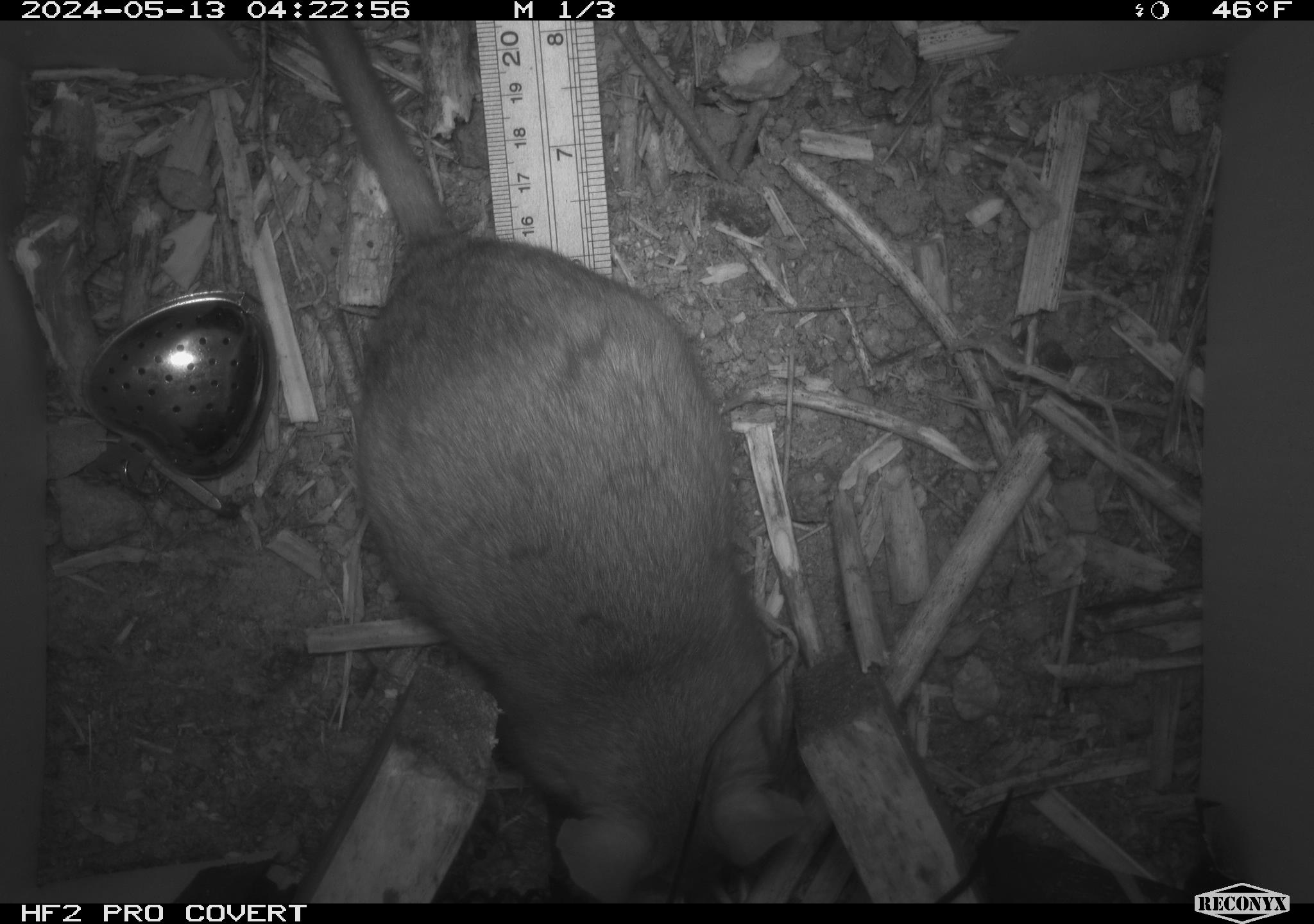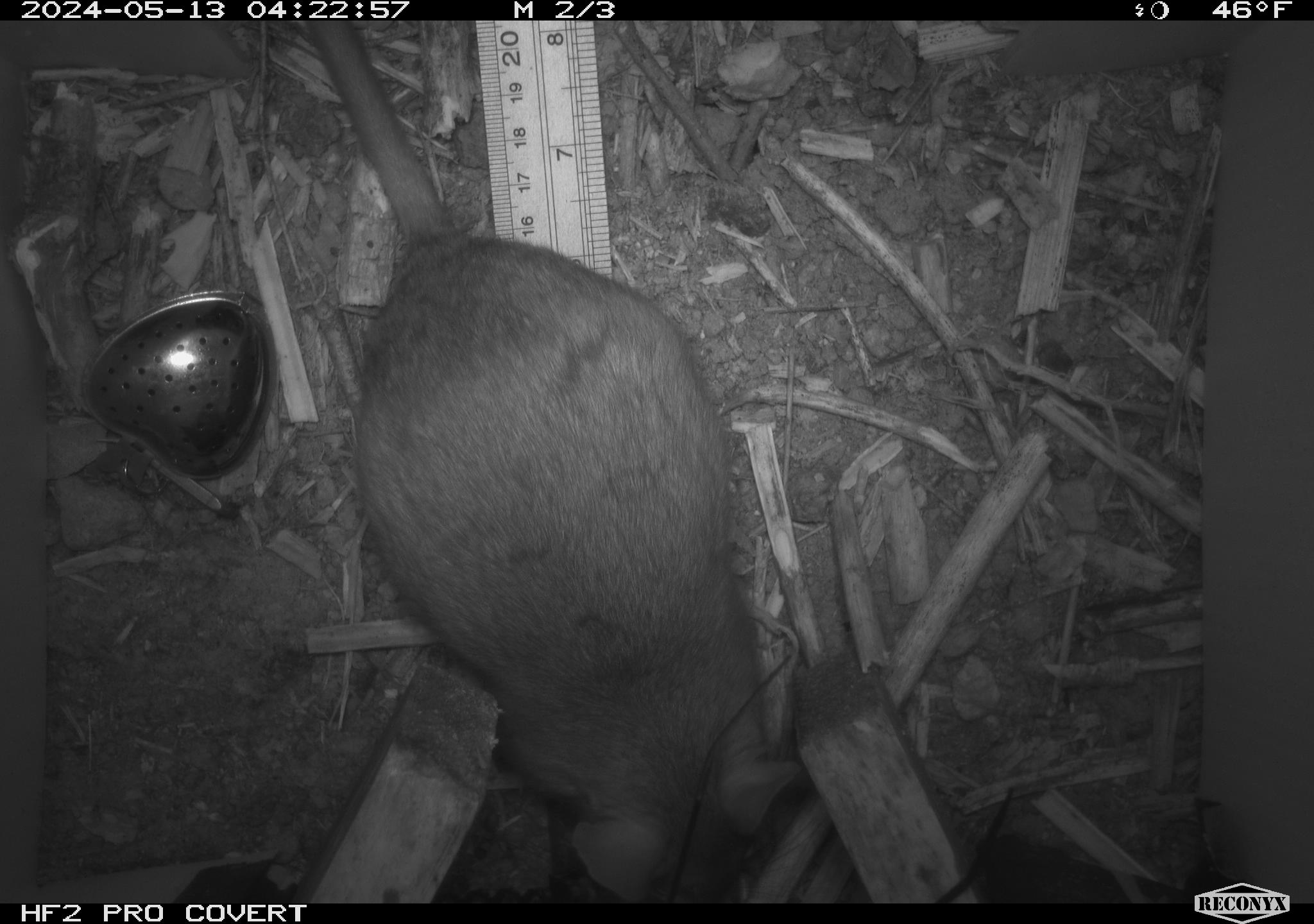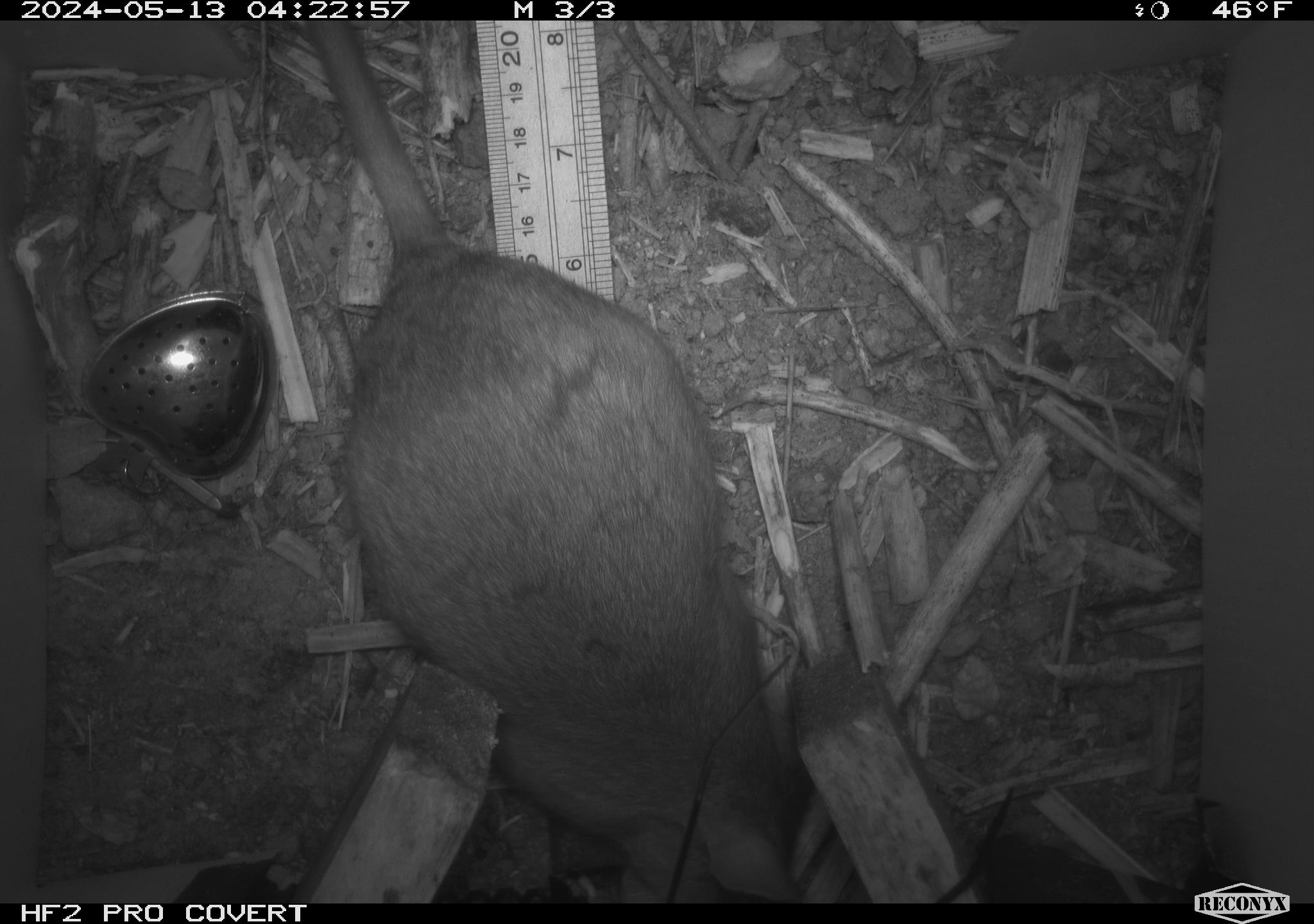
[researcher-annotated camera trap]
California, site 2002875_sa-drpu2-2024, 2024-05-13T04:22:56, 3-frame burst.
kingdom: Animalia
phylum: Chordata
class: Mammalia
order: Rodentia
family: Cricetidae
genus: Neotoma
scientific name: Neotoma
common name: pack rat or woodrat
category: neotoma species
Neotoma species (pack rat or woodrat) (Neotoma).